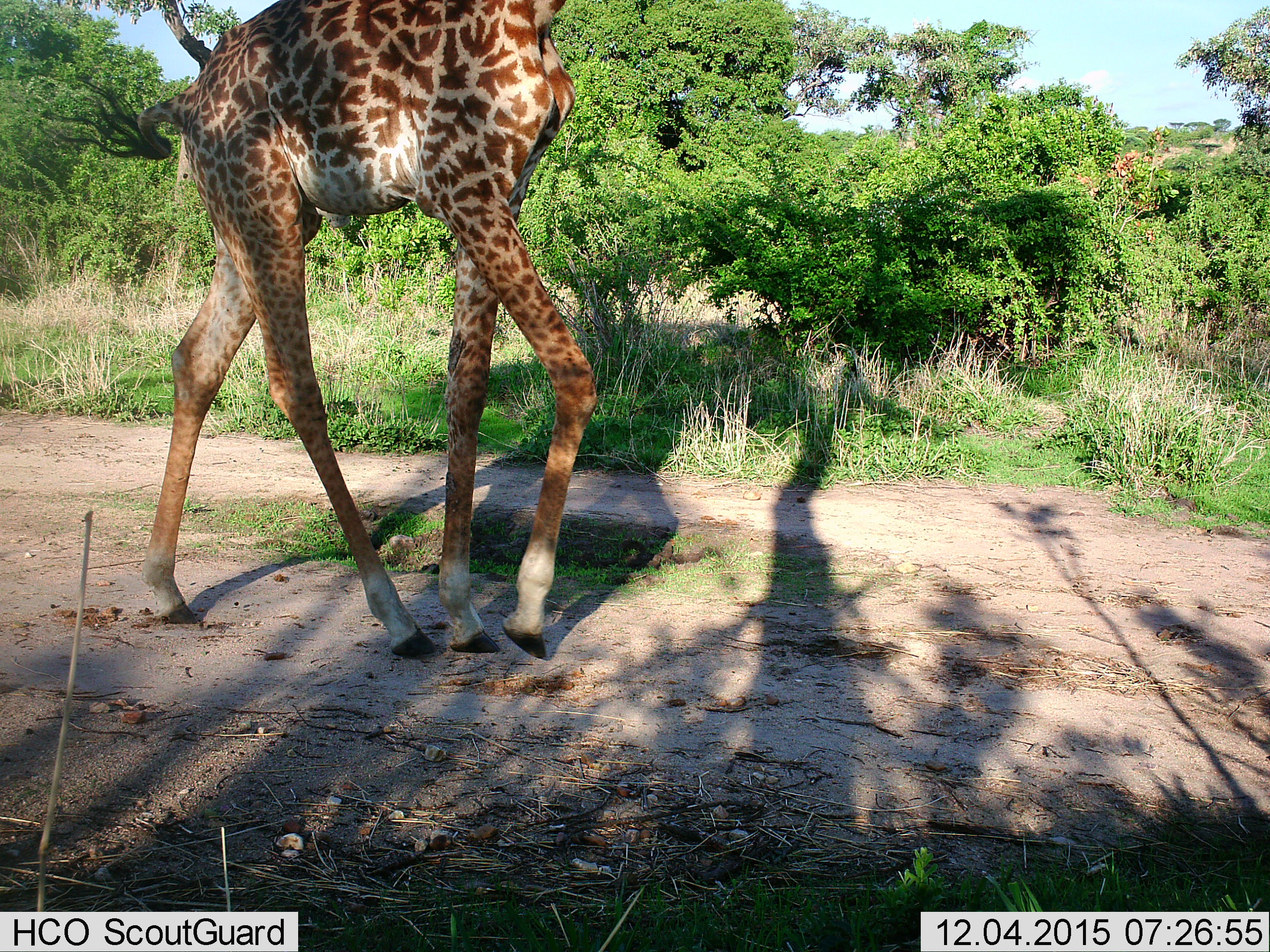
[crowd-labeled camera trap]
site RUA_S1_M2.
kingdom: Animalia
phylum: Chordata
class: Mammalia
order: Artiodactyla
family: Giraffidae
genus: Giraffa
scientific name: Giraffa camelopardalis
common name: giraffe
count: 1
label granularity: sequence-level